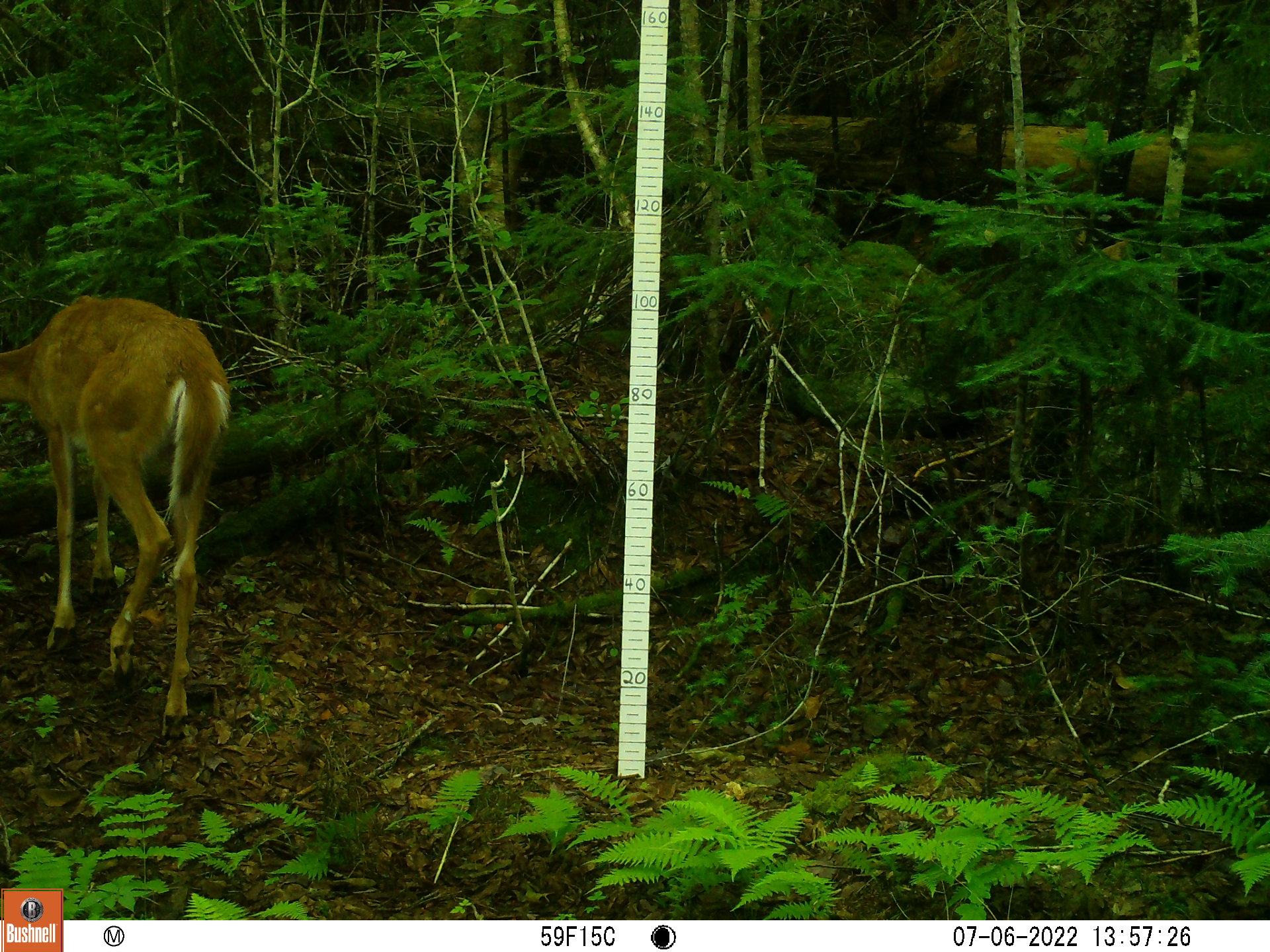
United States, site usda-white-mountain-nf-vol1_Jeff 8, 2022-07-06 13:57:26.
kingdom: Animalia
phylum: Chordata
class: Mammalia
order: Artiodactyla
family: Cervidae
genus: Odocoileus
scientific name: Odocoileus virginianus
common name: white-tailed deer